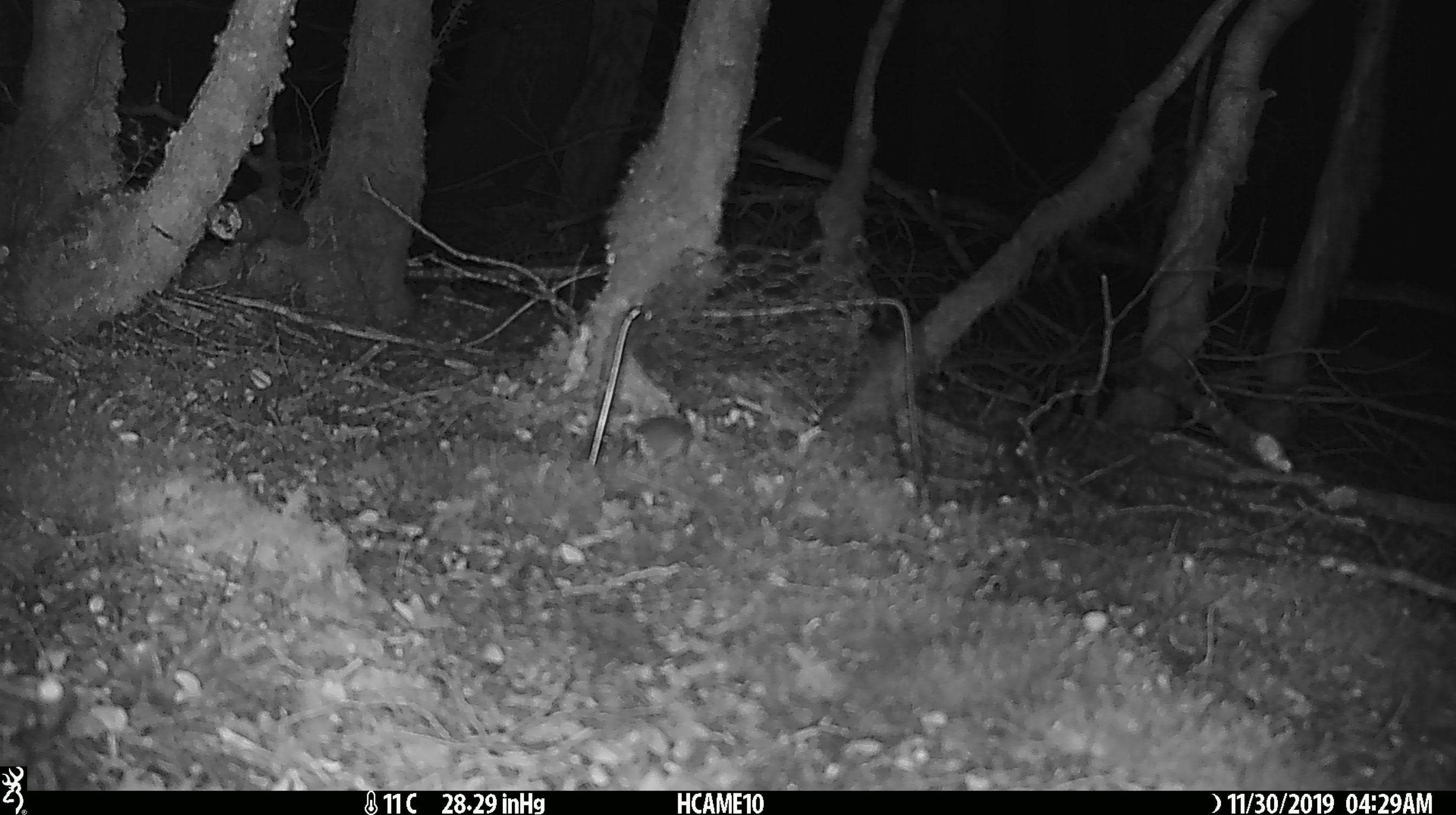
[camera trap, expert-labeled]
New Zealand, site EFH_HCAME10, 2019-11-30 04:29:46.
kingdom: Animalia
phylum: Chordata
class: Mammalia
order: Rodentia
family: Muridae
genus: Mus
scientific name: Mus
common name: mouse